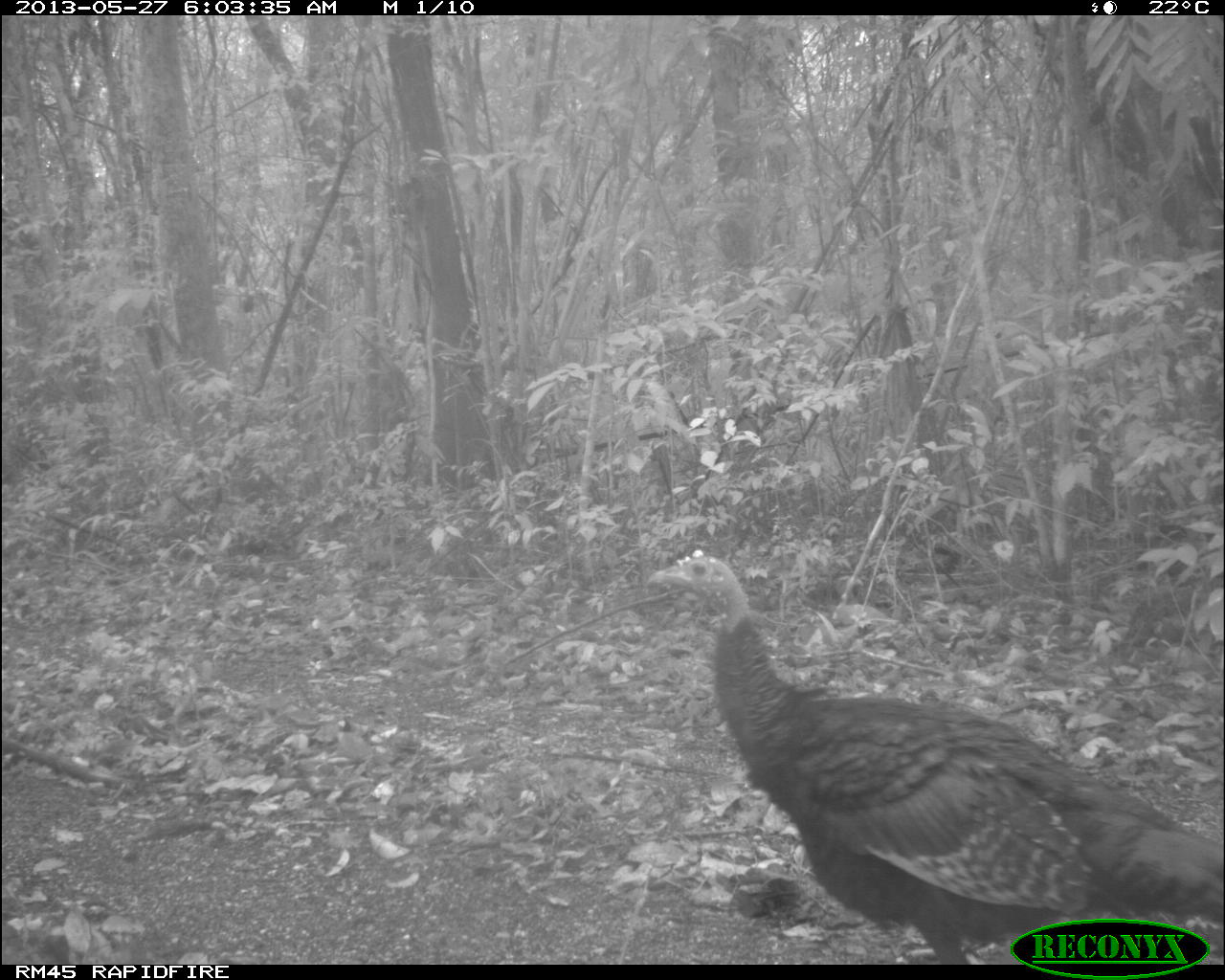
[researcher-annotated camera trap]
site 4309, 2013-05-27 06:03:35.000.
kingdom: Animalia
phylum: Chordata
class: Aves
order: Galliformes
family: Phasianidae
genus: Meleagris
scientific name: Meleagris ocellata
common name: ocellated turkey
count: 1